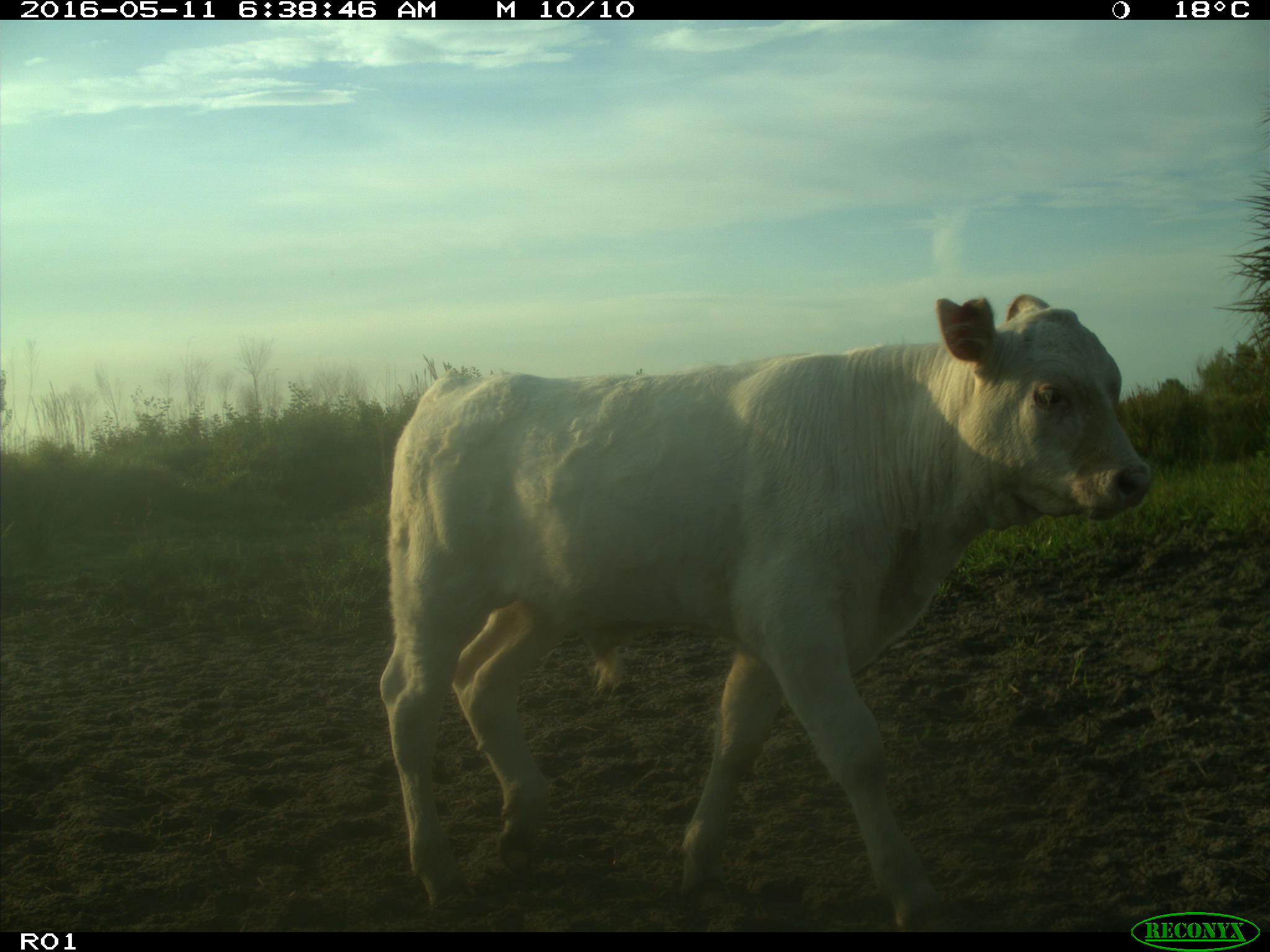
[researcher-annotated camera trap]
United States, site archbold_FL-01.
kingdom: Animalia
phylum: Chordata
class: Mammalia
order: Artiodactyla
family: Bovidae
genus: Bos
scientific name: Bos taurus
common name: domestic cow